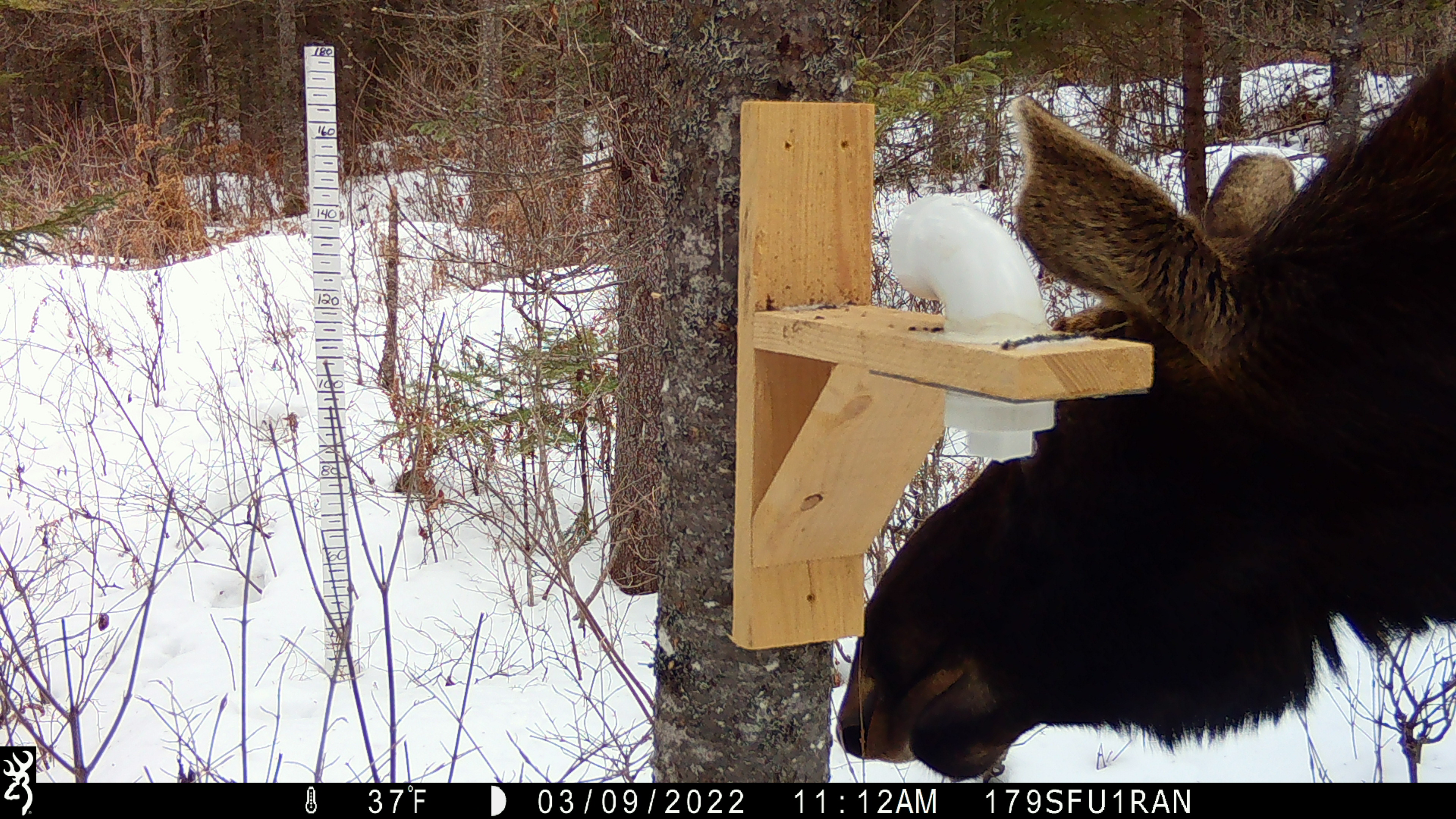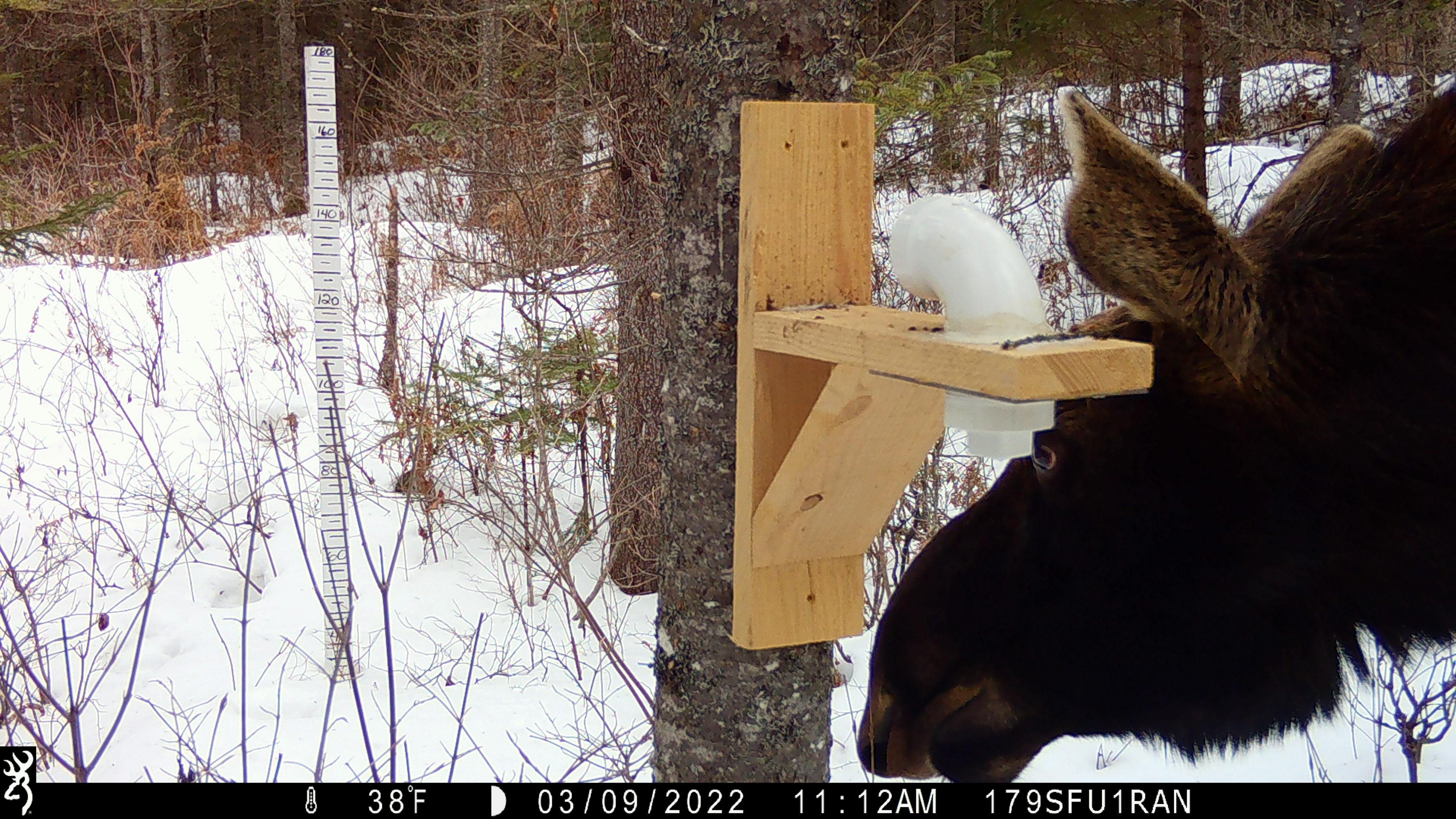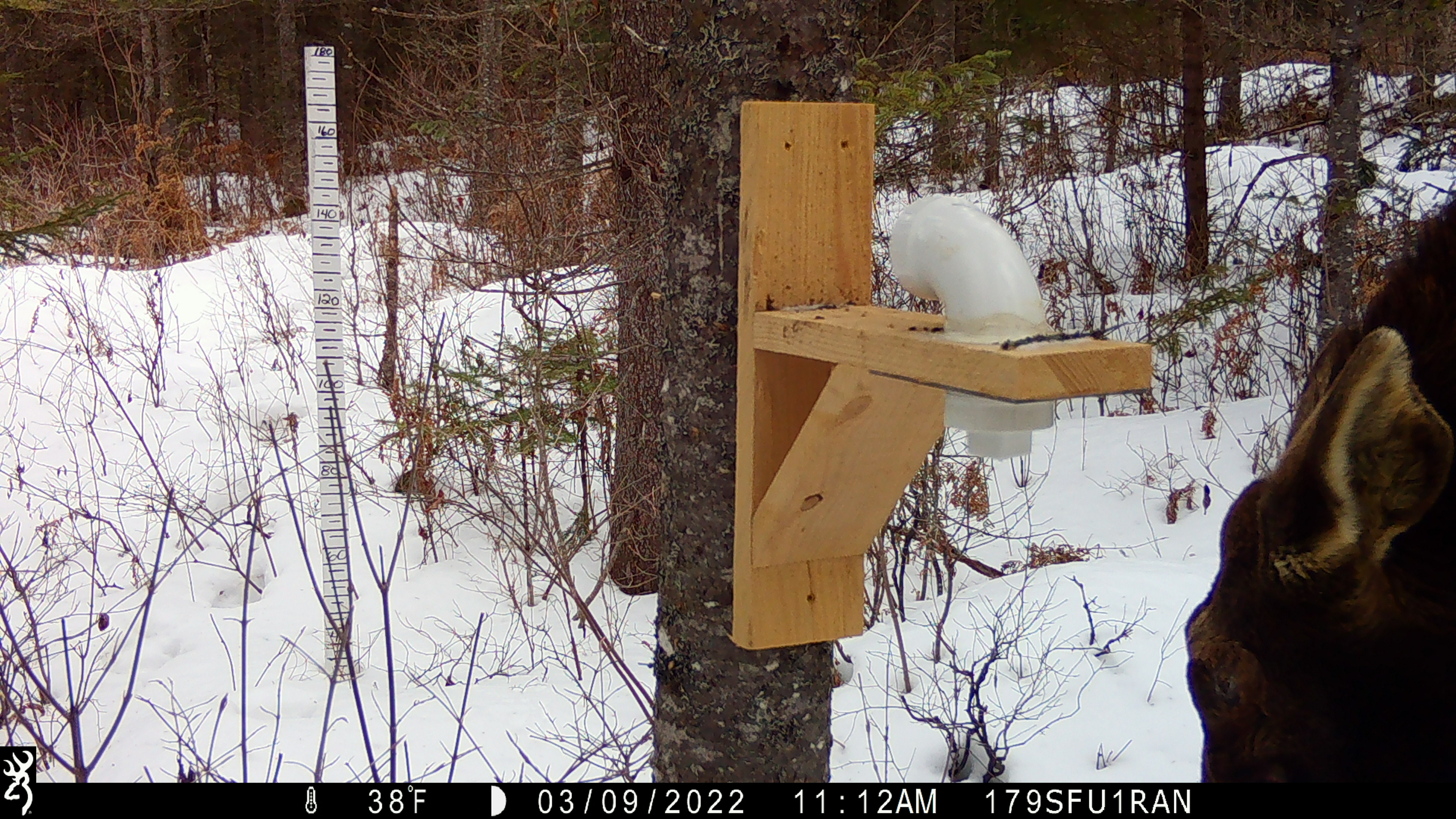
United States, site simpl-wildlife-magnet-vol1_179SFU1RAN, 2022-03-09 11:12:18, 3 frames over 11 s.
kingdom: Animalia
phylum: Chordata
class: Mammalia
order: Artiodactyla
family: Cervidae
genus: Alces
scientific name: Alces alces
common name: moose